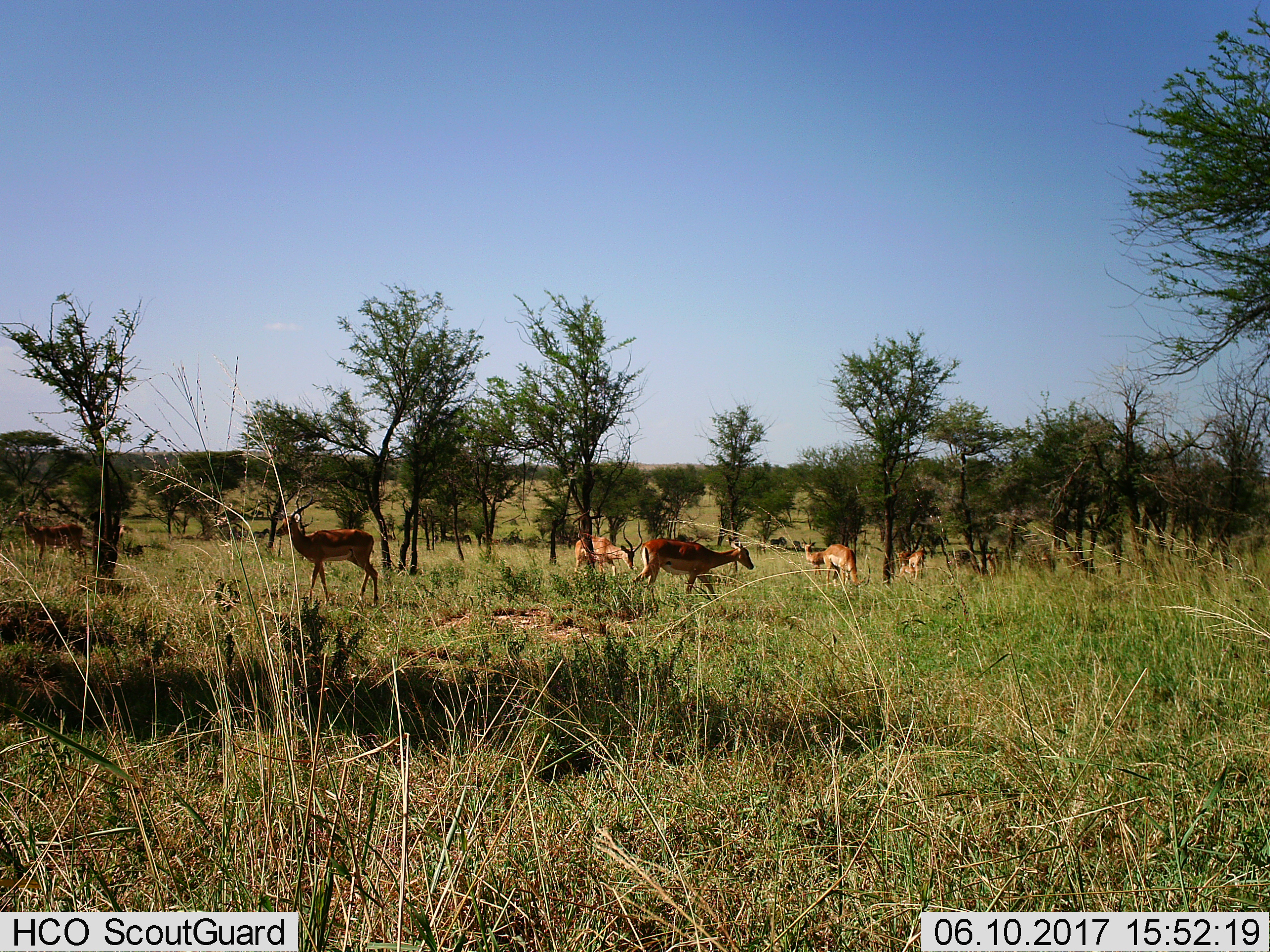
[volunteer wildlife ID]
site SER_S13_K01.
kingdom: Animalia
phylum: Chordata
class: Mammalia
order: Artiodactyla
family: Bovidae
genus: Aepyceros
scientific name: Aepyceros melampus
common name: impala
Impala (Aepyceros melampus), count 7. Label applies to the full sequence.